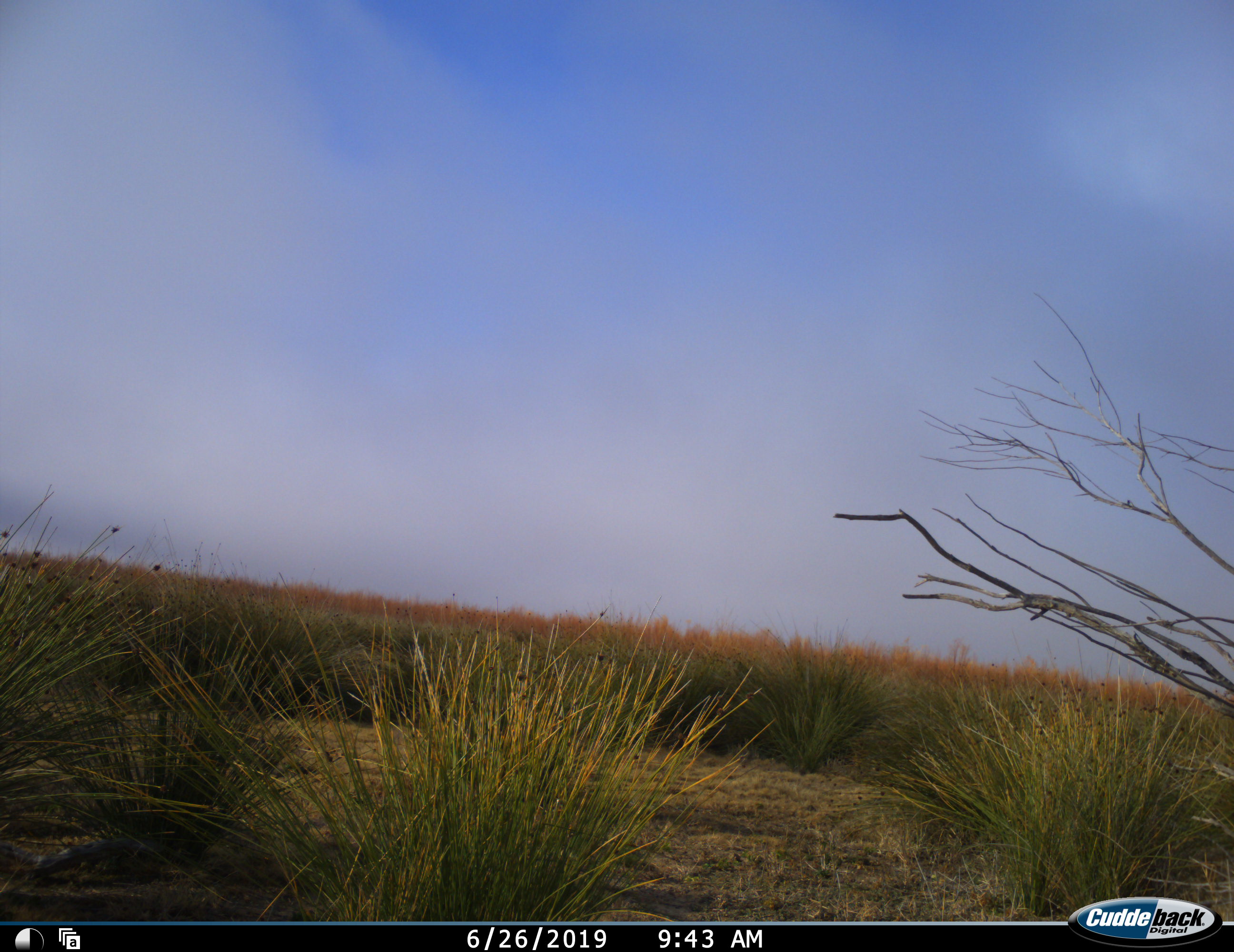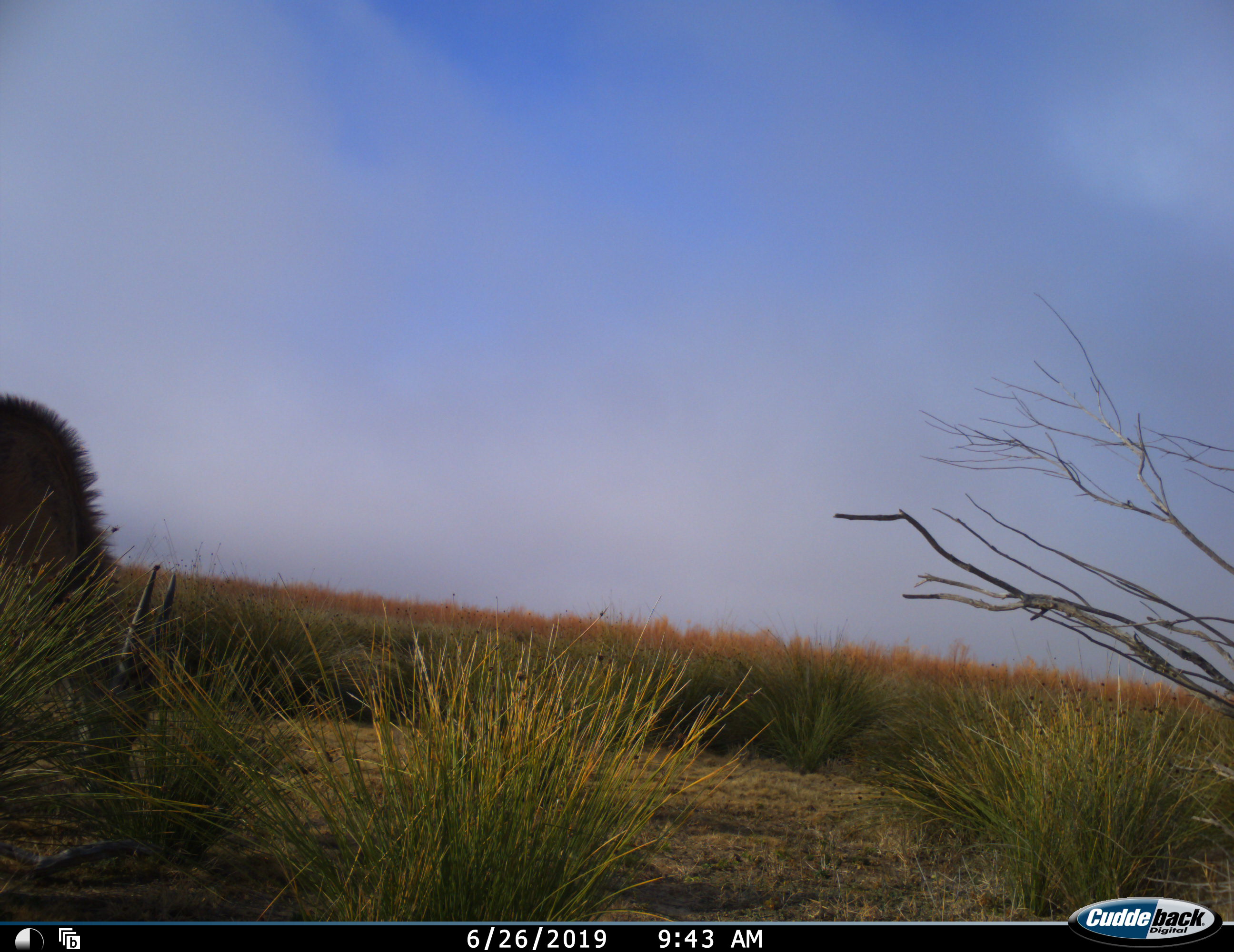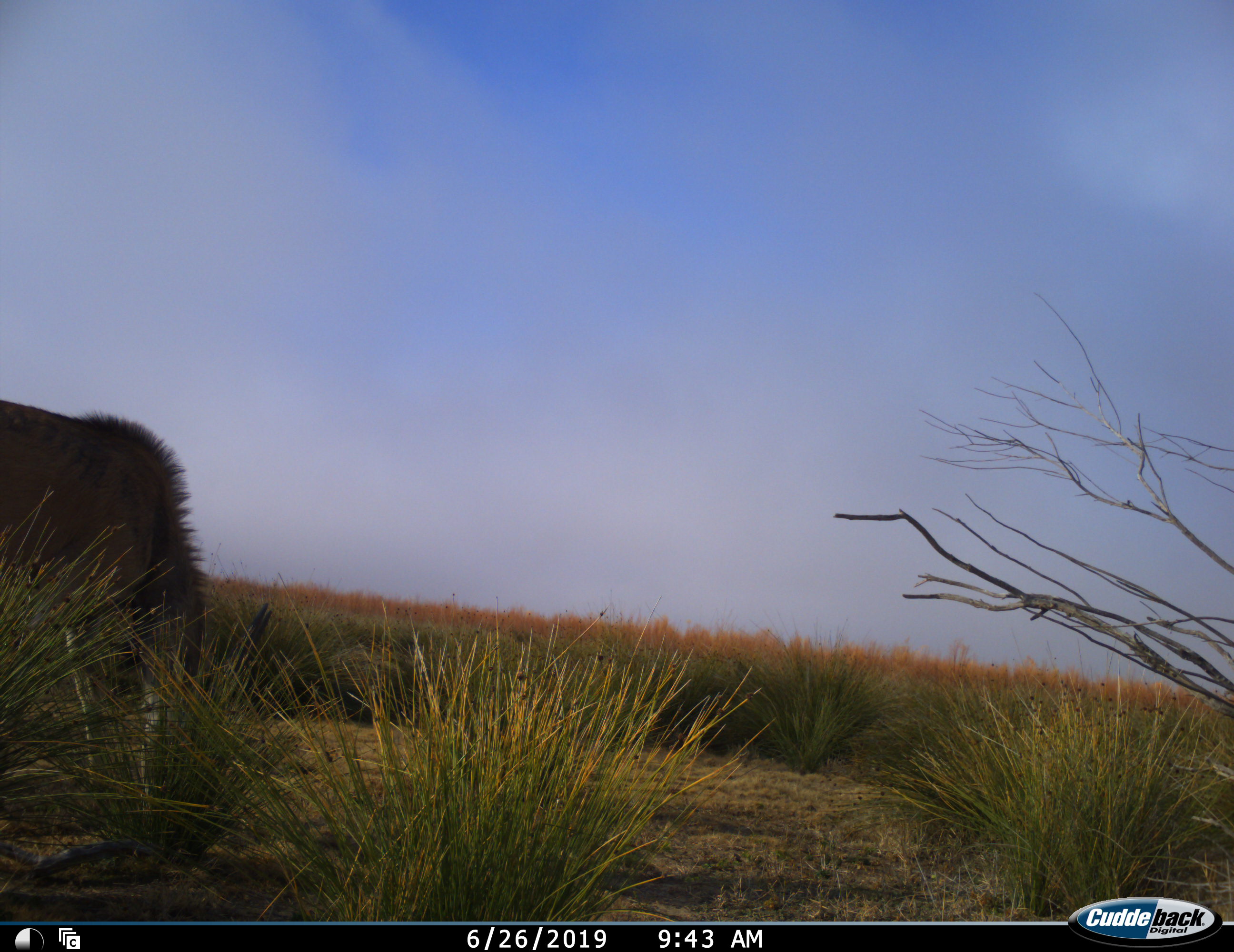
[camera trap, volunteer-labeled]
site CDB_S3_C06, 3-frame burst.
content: unidentified animal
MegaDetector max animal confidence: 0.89